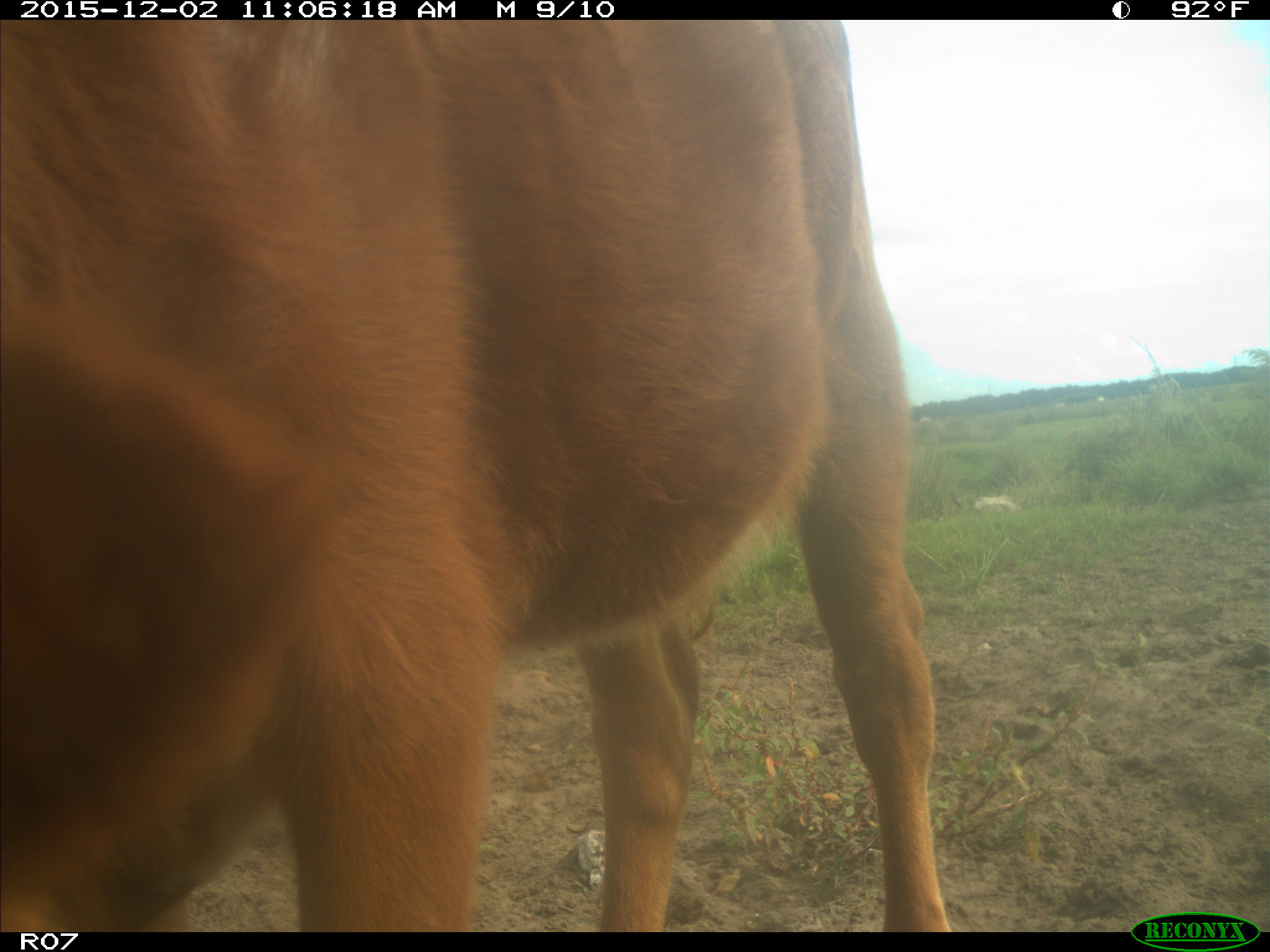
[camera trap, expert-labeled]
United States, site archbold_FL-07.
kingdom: Animalia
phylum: Chordata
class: Mammalia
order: Artiodactyla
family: Bovidae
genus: Bos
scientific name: Bos taurus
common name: domestic cow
Bos taurus (domestic cow).